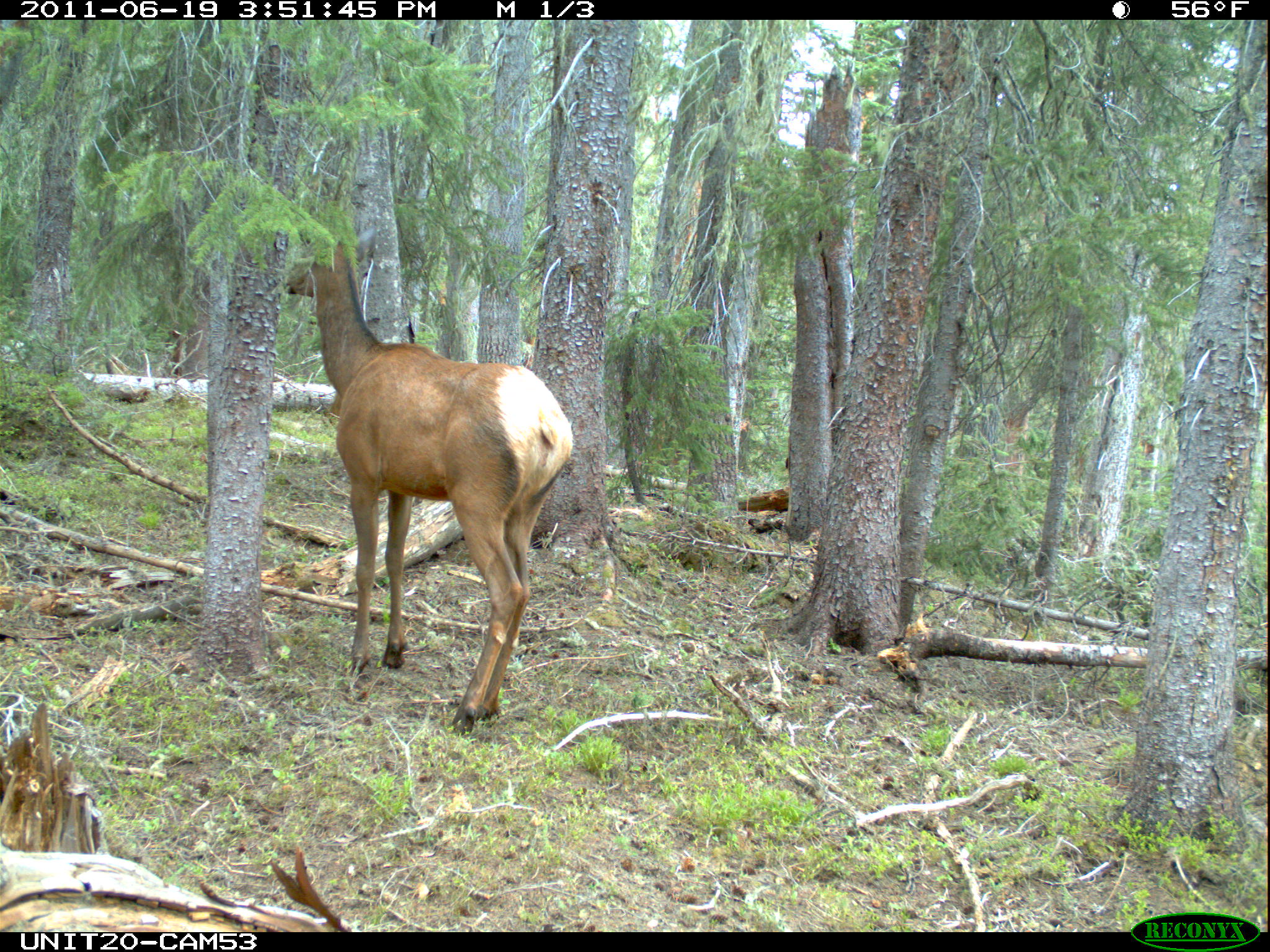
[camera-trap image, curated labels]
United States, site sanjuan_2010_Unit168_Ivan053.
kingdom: Animalia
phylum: Chordata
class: Mammalia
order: Artiodactyla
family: Cervidae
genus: Cervus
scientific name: Cervus elaphus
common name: red deer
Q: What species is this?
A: Cervus elaphus (red deer).